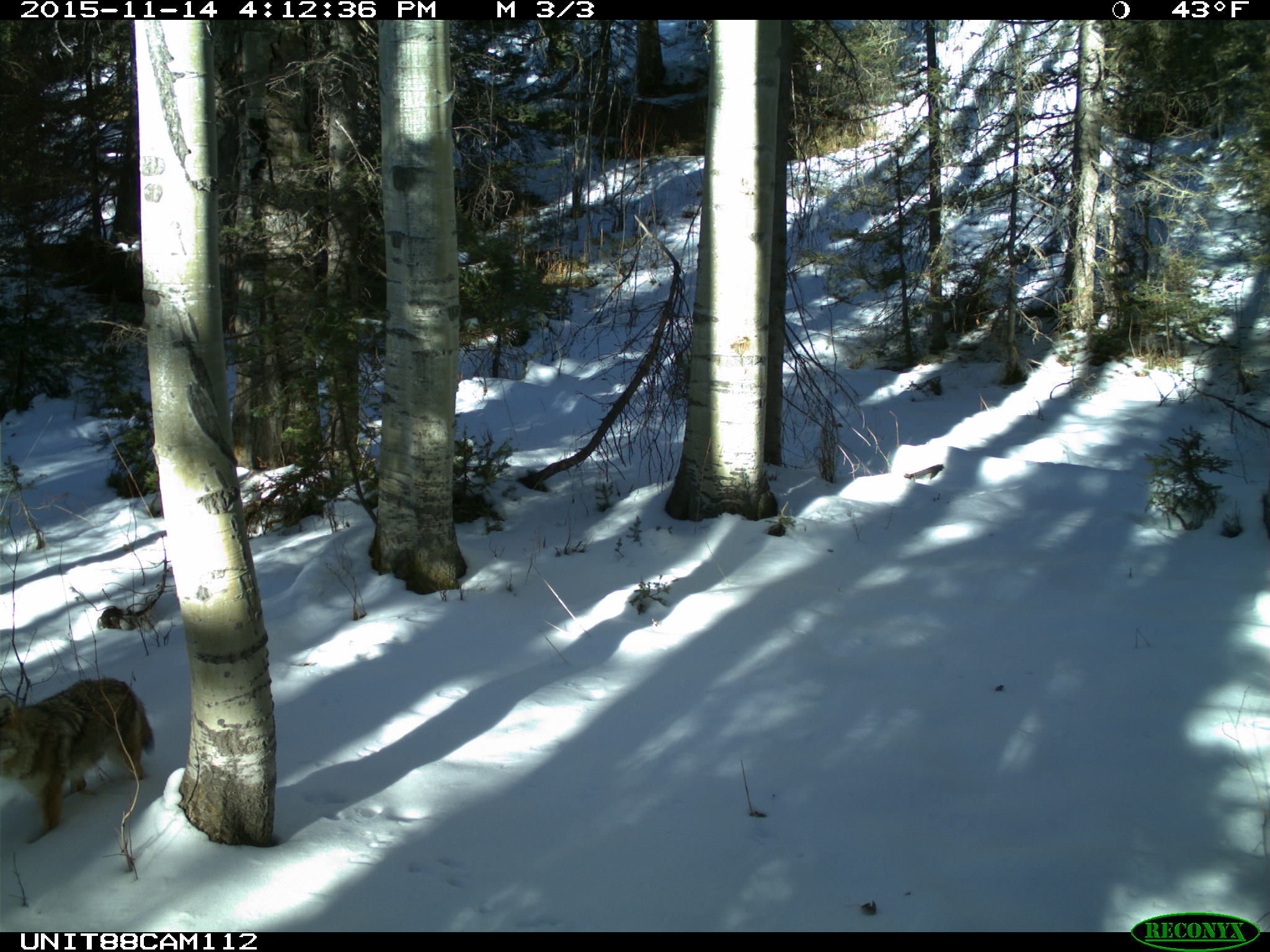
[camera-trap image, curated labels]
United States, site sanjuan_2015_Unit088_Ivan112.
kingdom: Animalia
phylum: Chordata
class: Mammalia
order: Carnivora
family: Canidae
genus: Canis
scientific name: Canis latrans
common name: coyote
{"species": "Canis latrans (coyote)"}